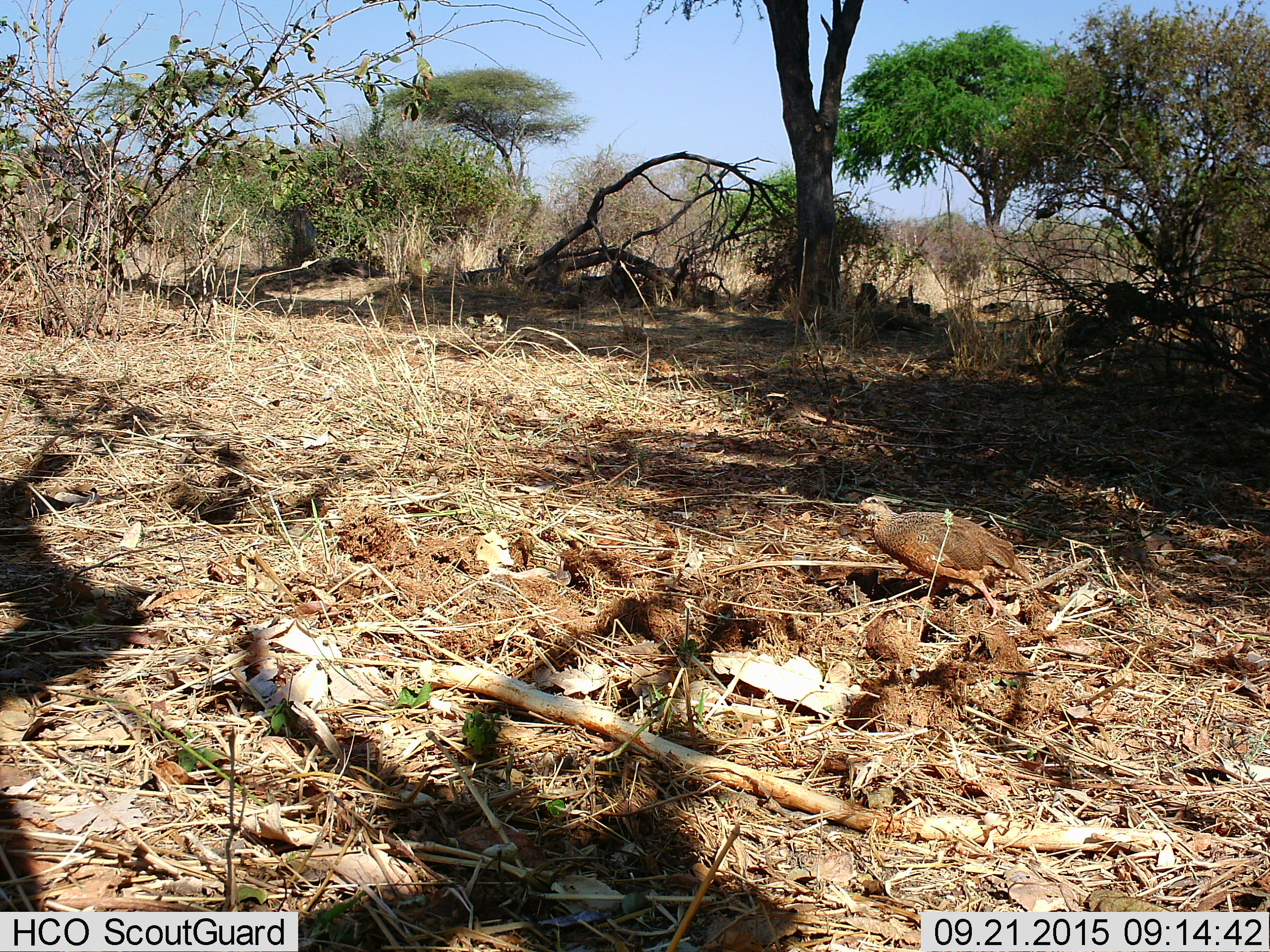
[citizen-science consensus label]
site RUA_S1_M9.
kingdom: Animalia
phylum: Chordata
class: Aves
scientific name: Aves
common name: bird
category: birdother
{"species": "birdother (bird) (Aves)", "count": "1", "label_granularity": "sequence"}